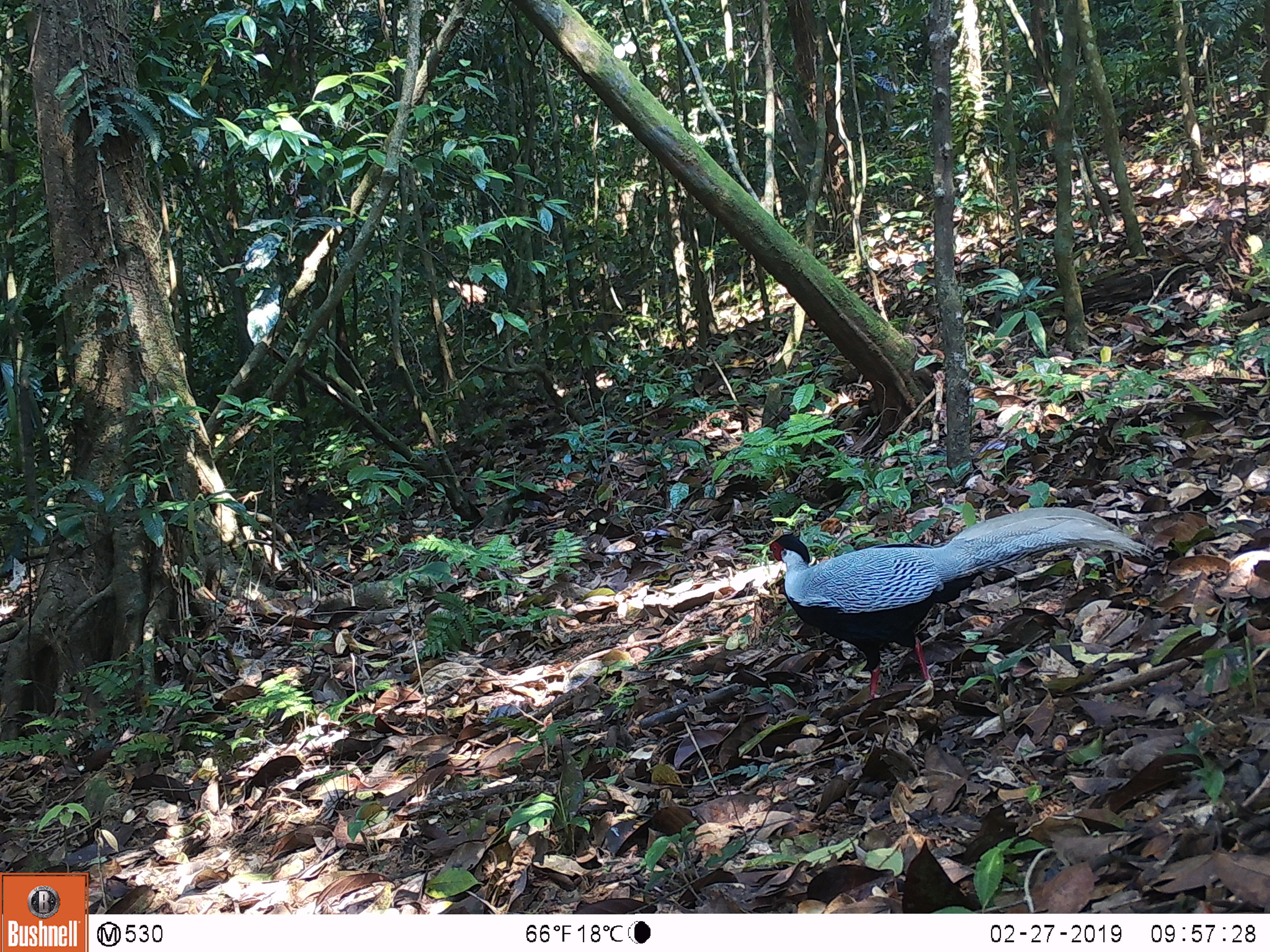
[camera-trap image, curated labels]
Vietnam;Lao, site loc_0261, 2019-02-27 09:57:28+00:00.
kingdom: Animalia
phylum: Chordata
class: Aves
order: Galliformes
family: Phasianidae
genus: Lophura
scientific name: Lophura nycthemera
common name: silver pheasant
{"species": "silver pheasant (Lophura nycthemera)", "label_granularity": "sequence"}